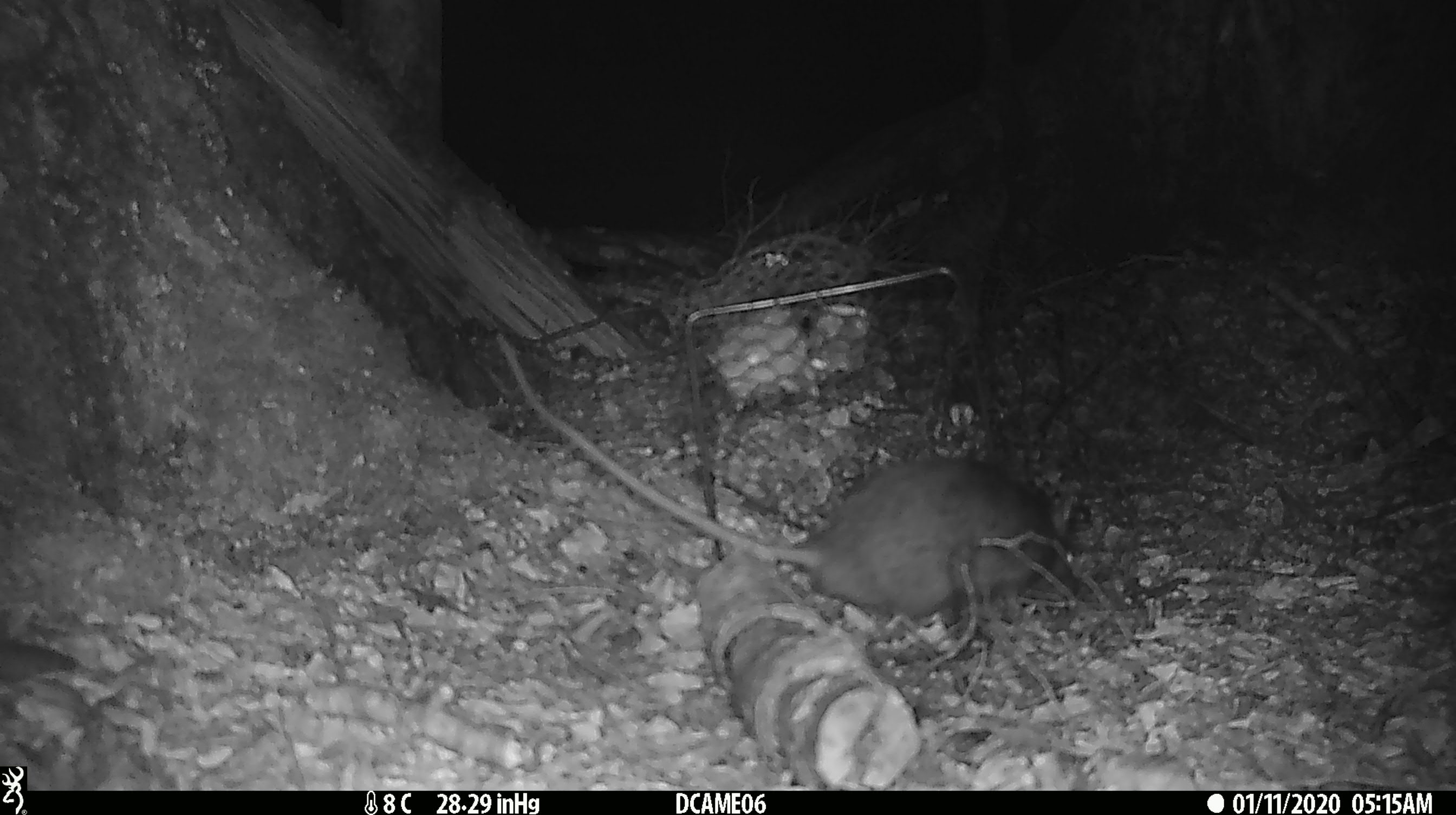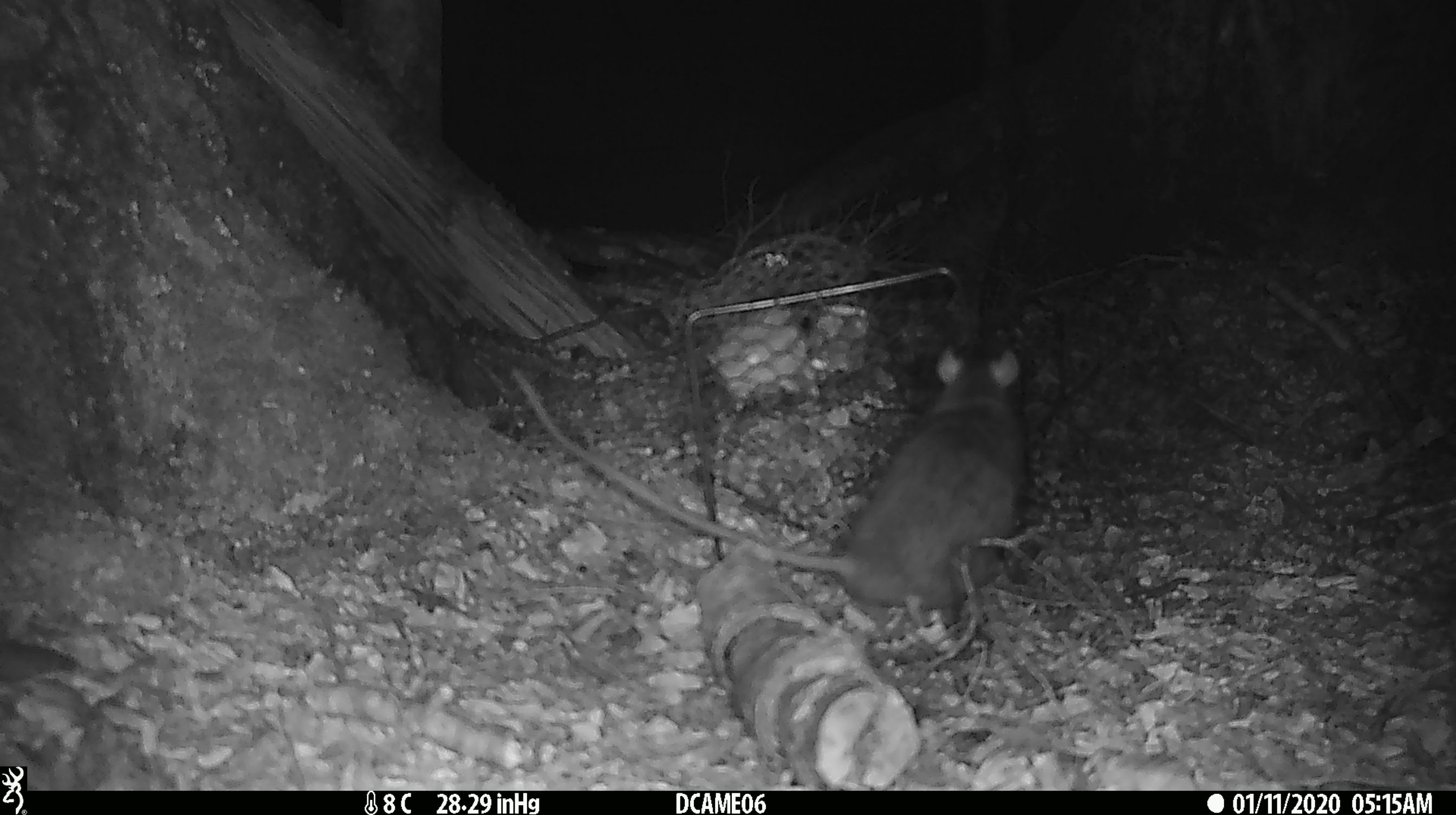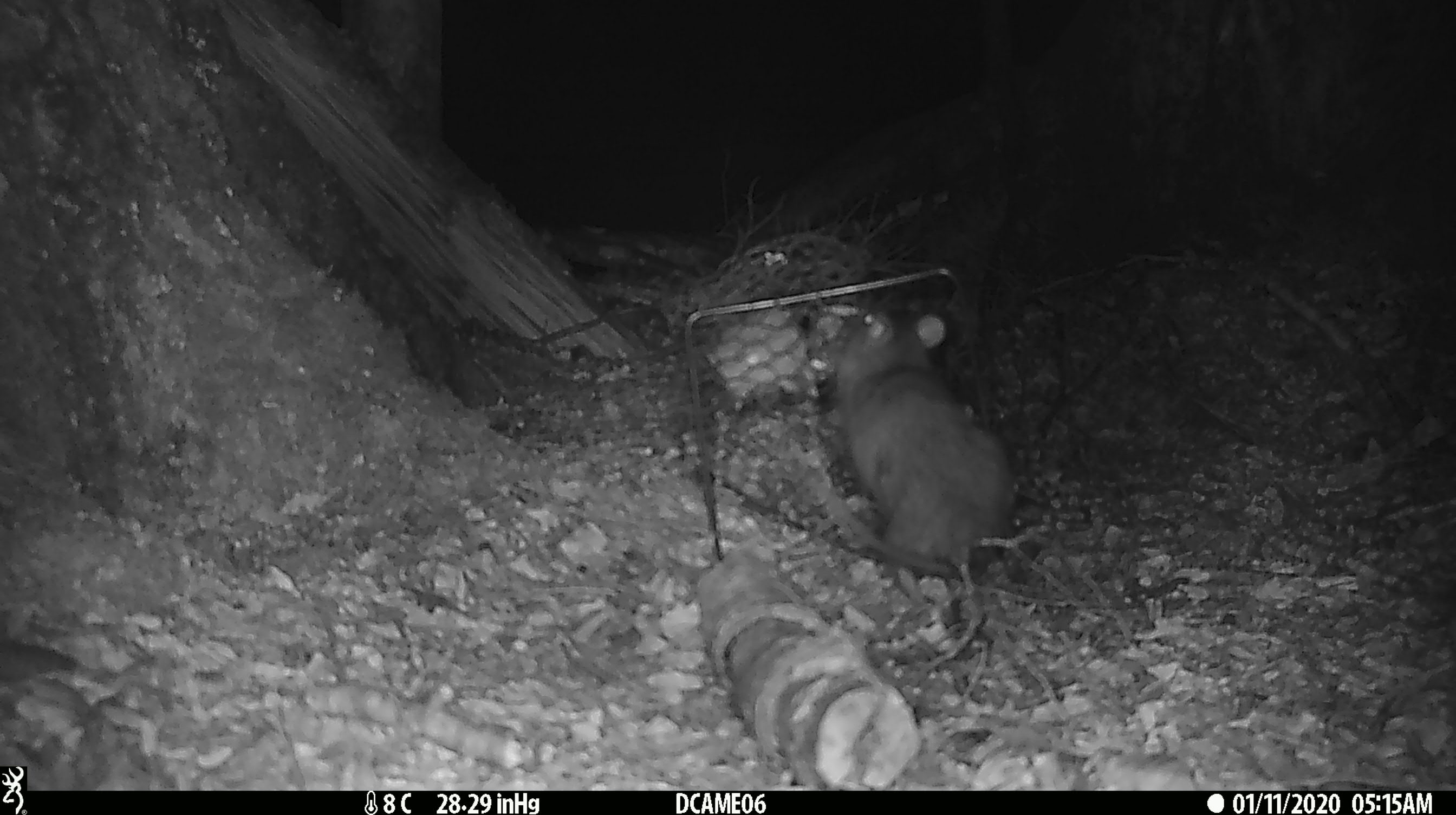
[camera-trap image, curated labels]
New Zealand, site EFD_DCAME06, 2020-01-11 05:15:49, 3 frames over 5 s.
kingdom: Animalia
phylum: Chordata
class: Mammalia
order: Rodentia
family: Muridae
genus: Rattus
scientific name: Rattus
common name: rat